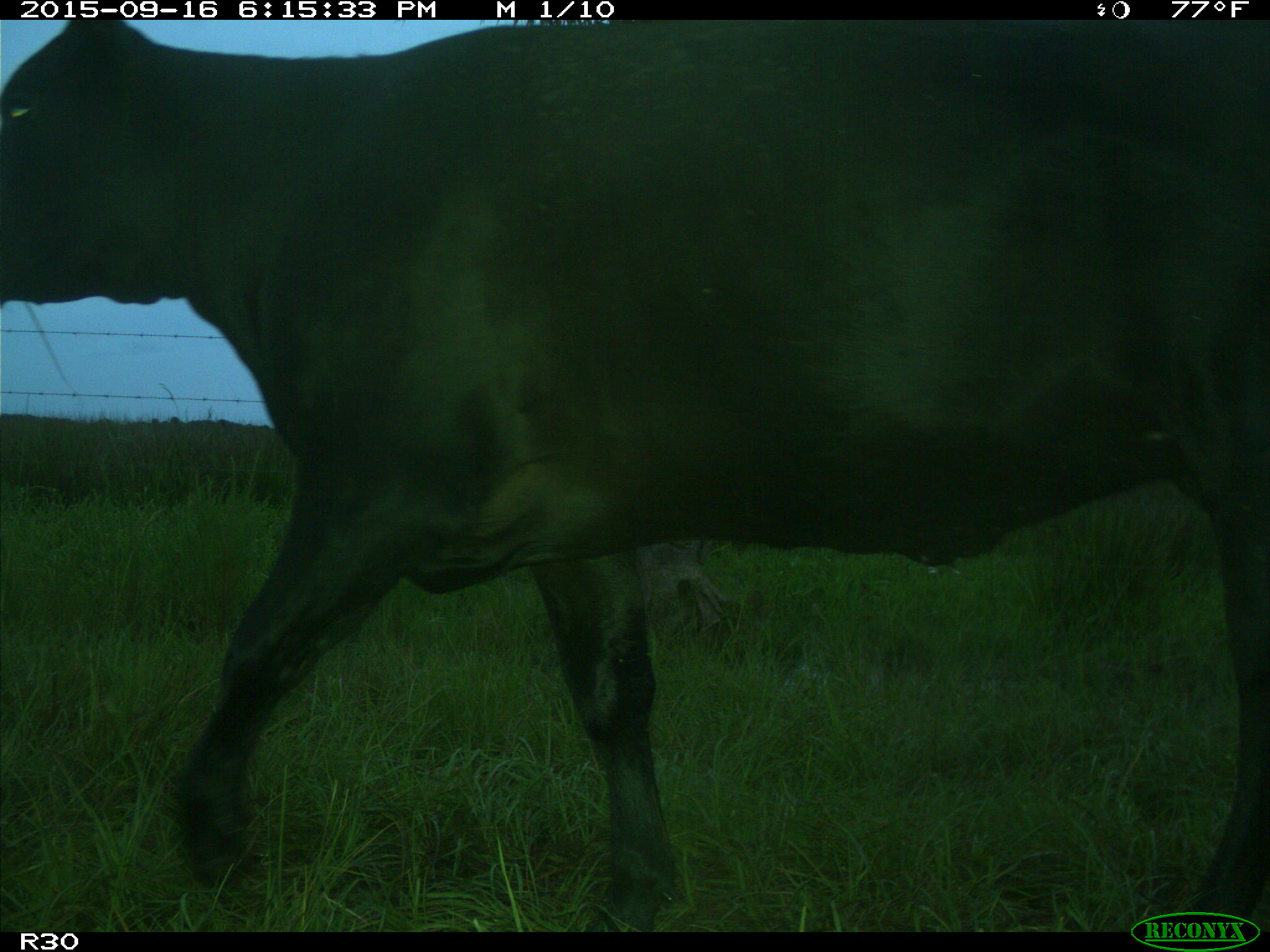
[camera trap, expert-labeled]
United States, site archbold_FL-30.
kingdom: Animalia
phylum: Chordata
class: Mammalia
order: Artiodactyla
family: Bovidae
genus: Bos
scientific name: Bos taurus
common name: domestic cow